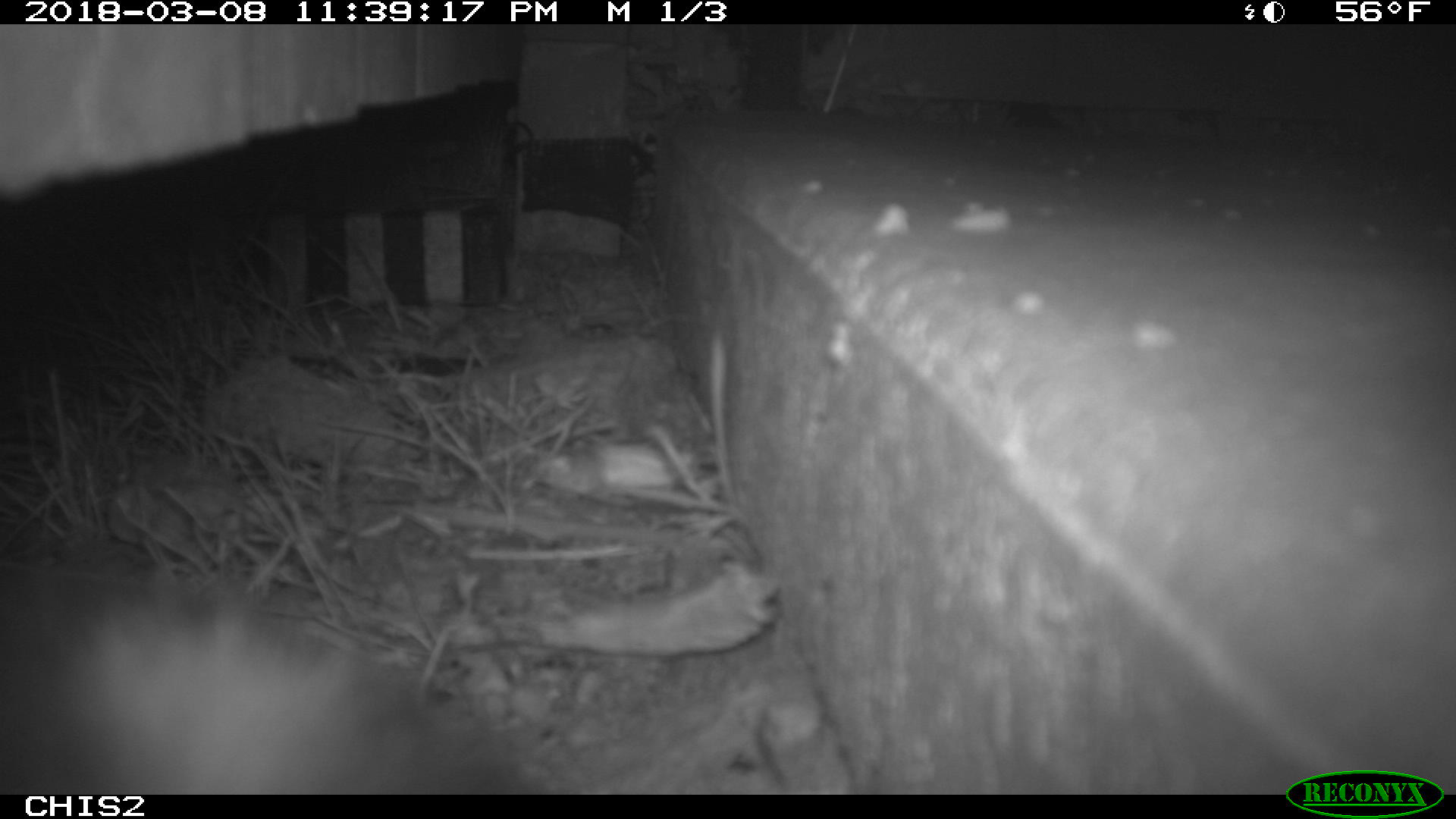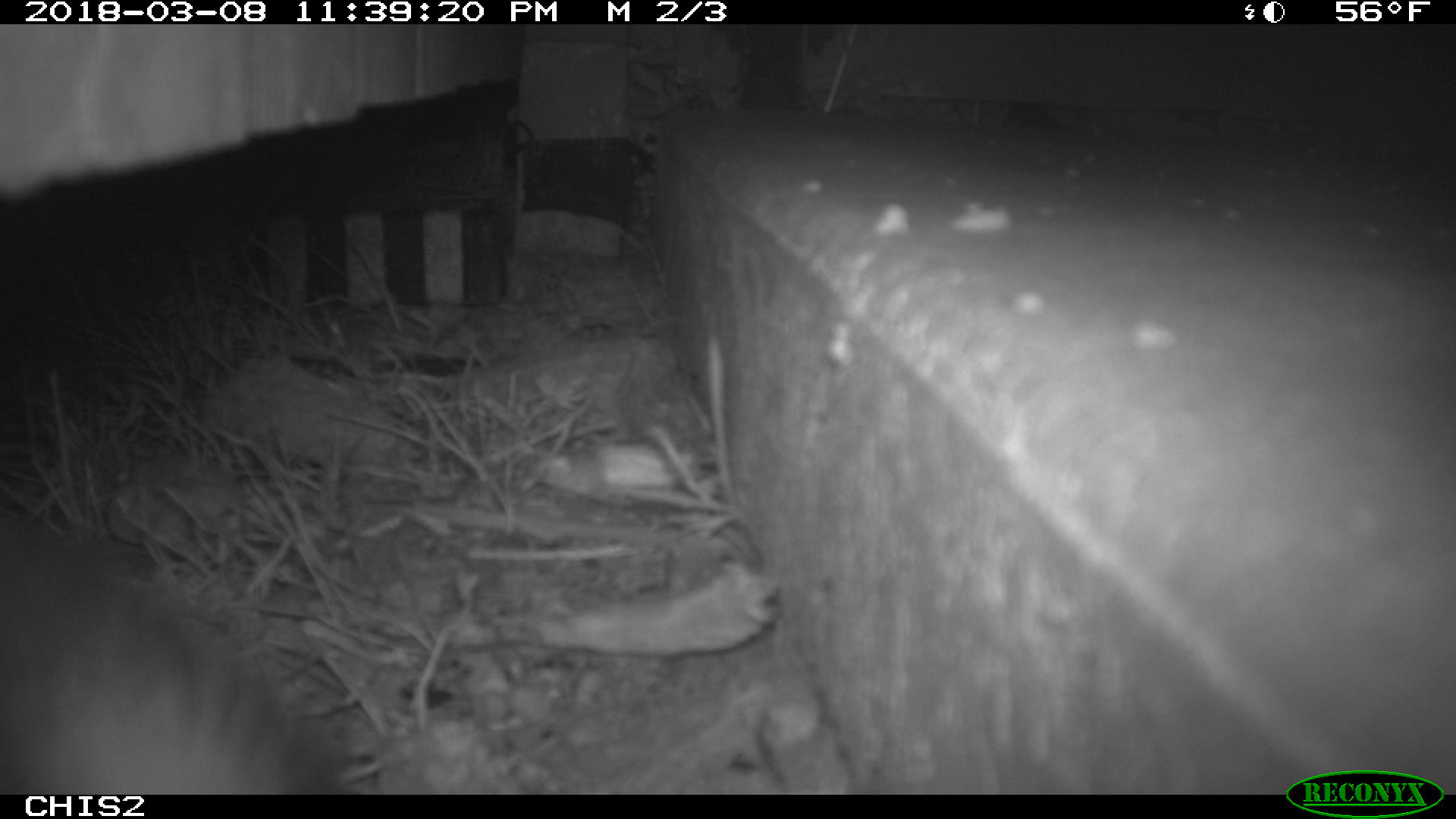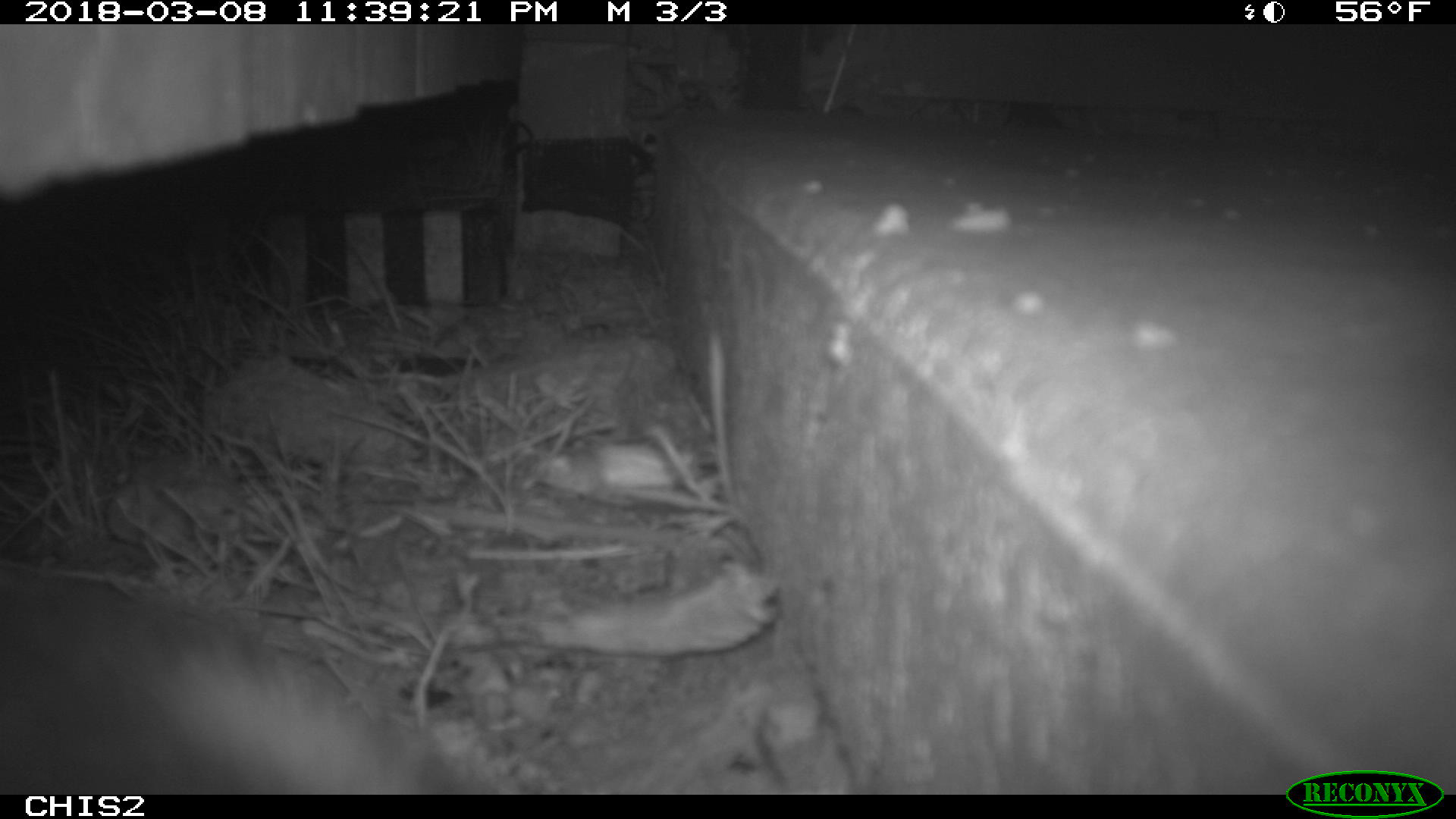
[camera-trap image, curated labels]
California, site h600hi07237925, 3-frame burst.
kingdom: Animalia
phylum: Chordata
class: Mammalia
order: Carnivora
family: Canidae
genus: Urocyon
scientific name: Urocyon littoralis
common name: island fox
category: fox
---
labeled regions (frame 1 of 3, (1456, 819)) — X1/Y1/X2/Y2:
fox: 0/562/525/793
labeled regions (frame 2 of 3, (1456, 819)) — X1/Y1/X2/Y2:
fox: 0/524/350/793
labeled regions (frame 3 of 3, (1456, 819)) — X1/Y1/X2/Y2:
fox: 0/571/496/793